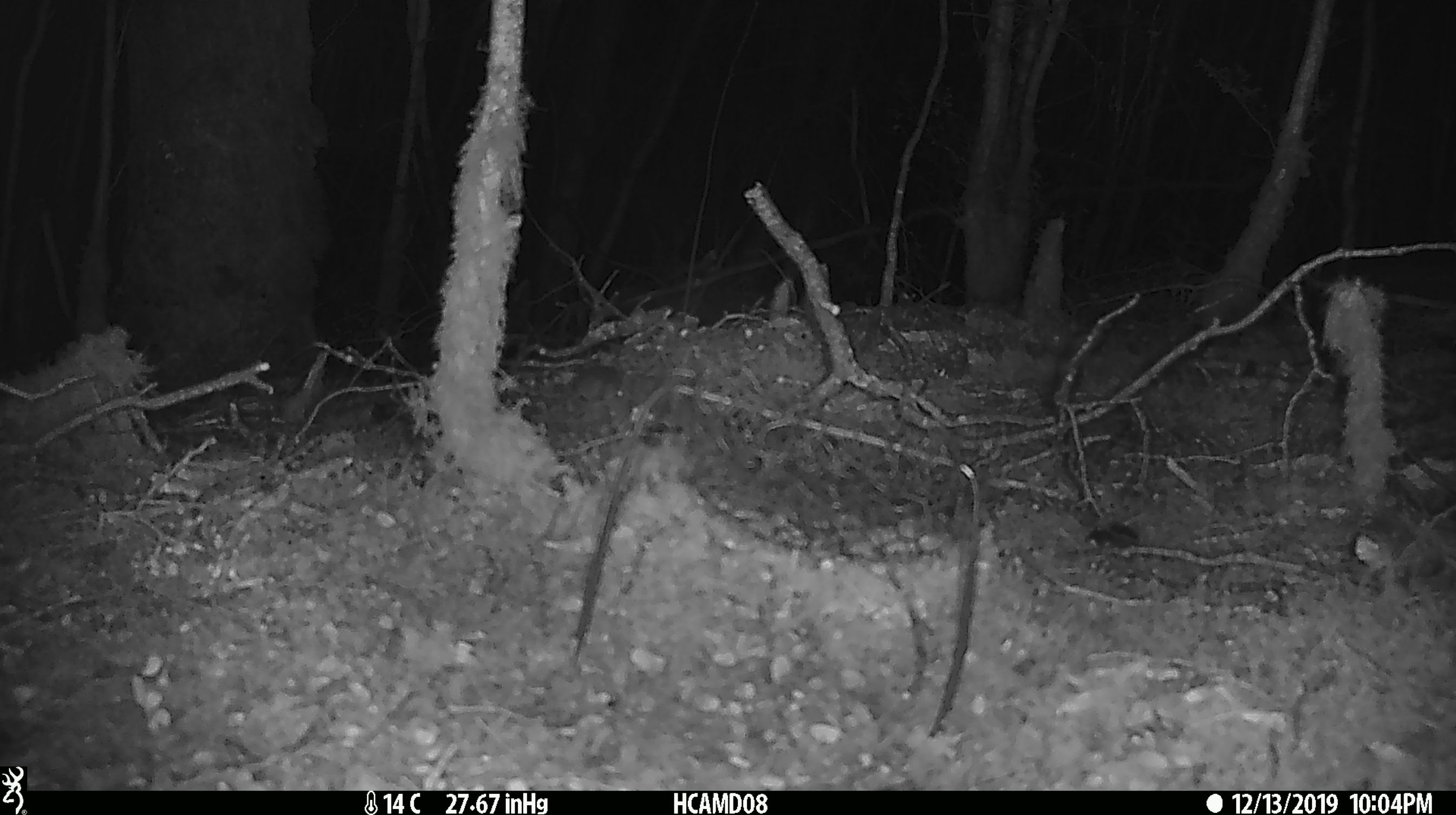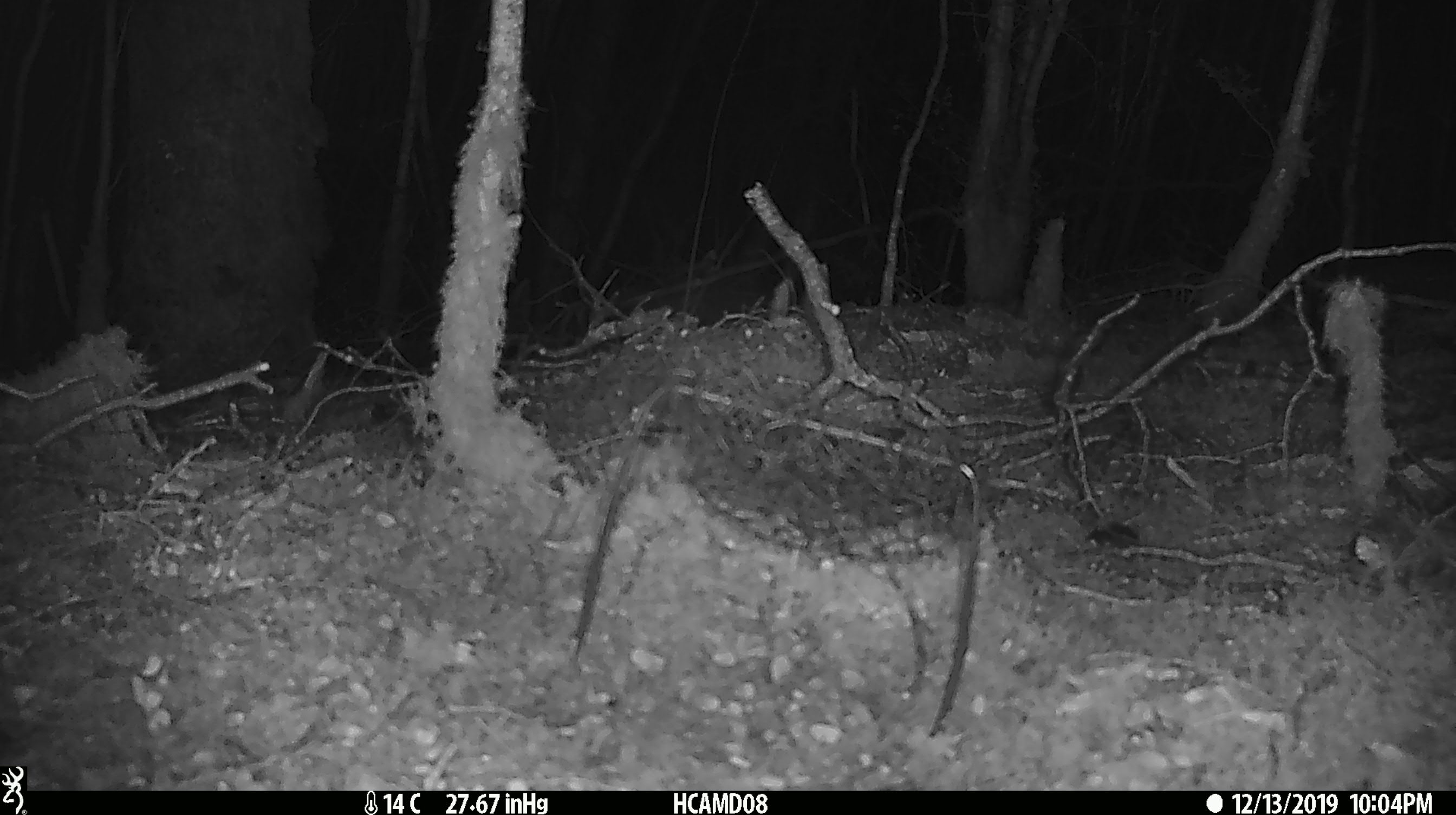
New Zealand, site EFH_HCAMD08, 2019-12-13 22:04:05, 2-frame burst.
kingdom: Animalia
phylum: Chordata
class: Mammalia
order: Rodentia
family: Muridae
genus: Mus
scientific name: Mus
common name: mouse